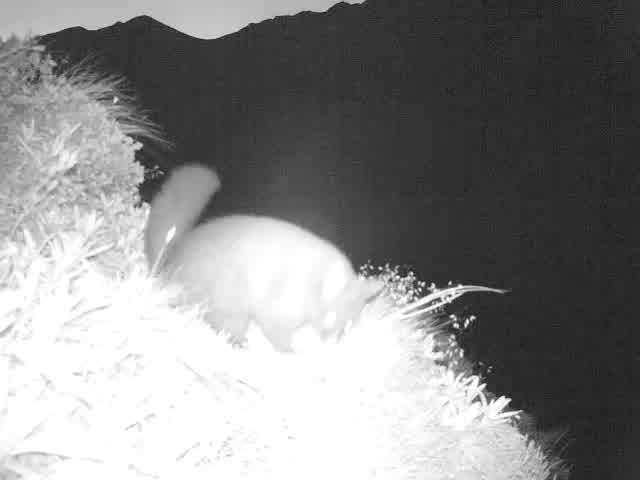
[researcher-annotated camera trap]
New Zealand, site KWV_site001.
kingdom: Animalia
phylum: Chordata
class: Mammalia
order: Diprotodontia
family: Phalangeridae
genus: Trichosurus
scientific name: Trichosurus vulpecula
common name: common brushtail possum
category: possum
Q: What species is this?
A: Possum (common brushtail possum) (Trichosurus vulpecula).